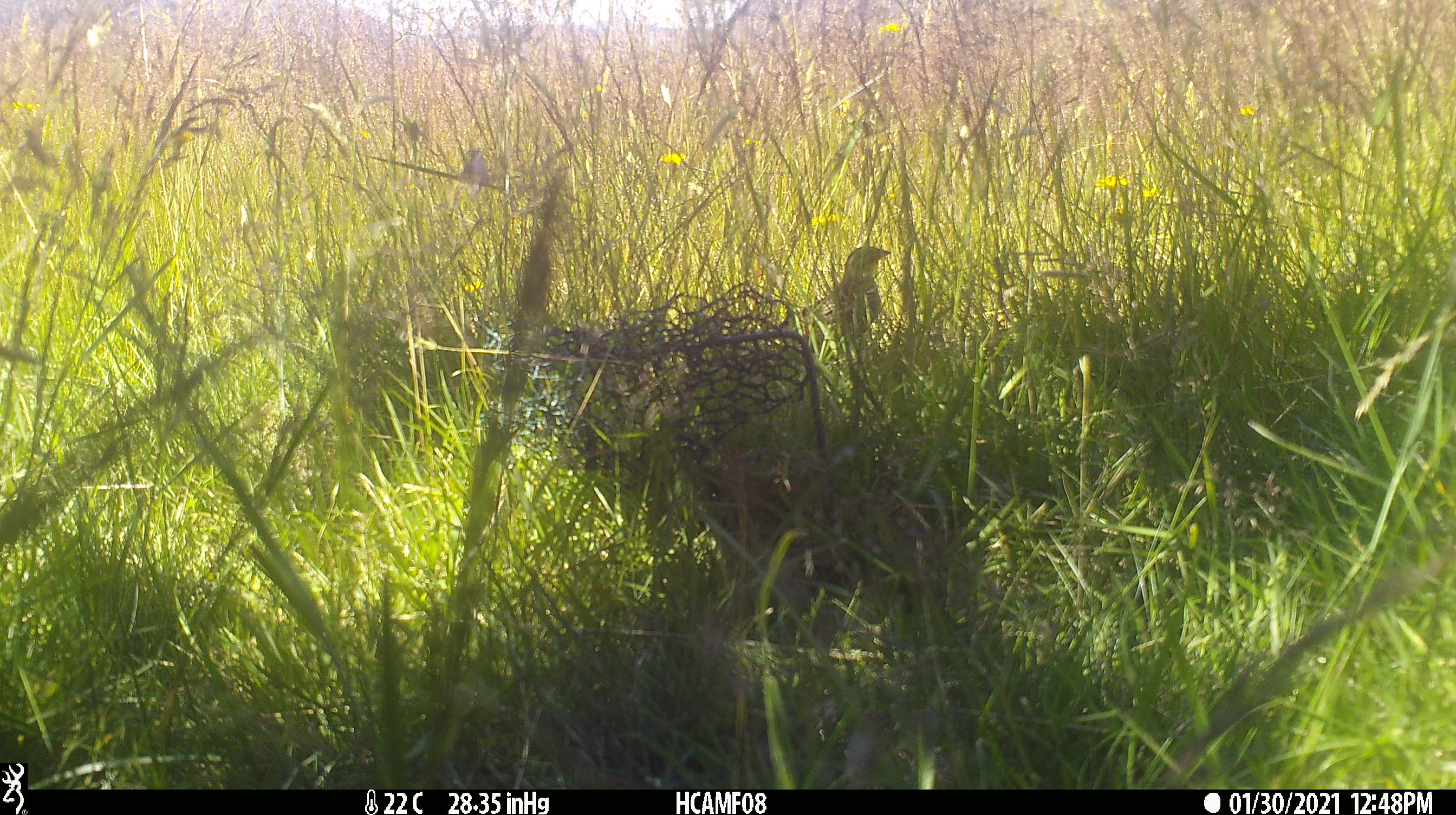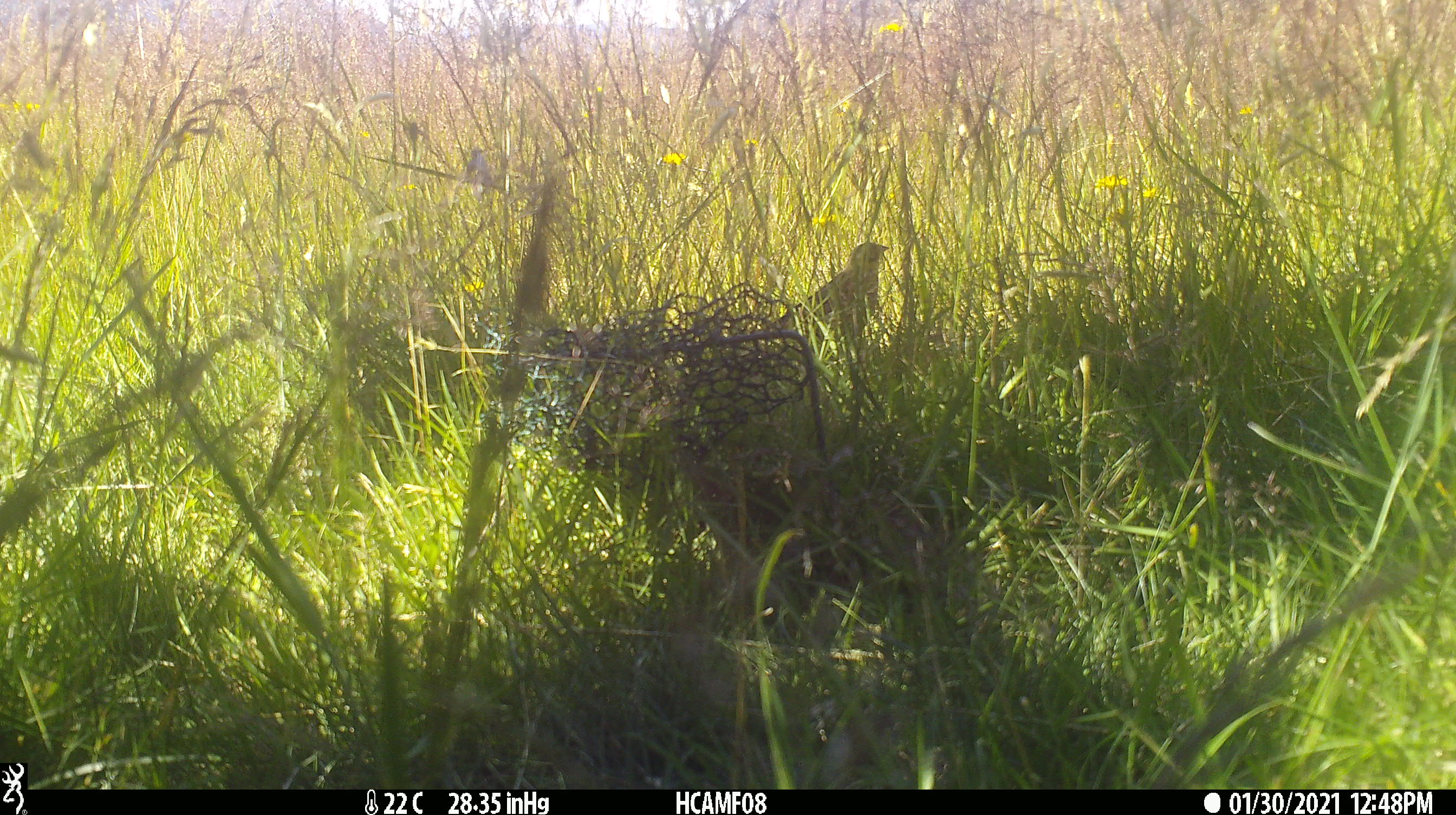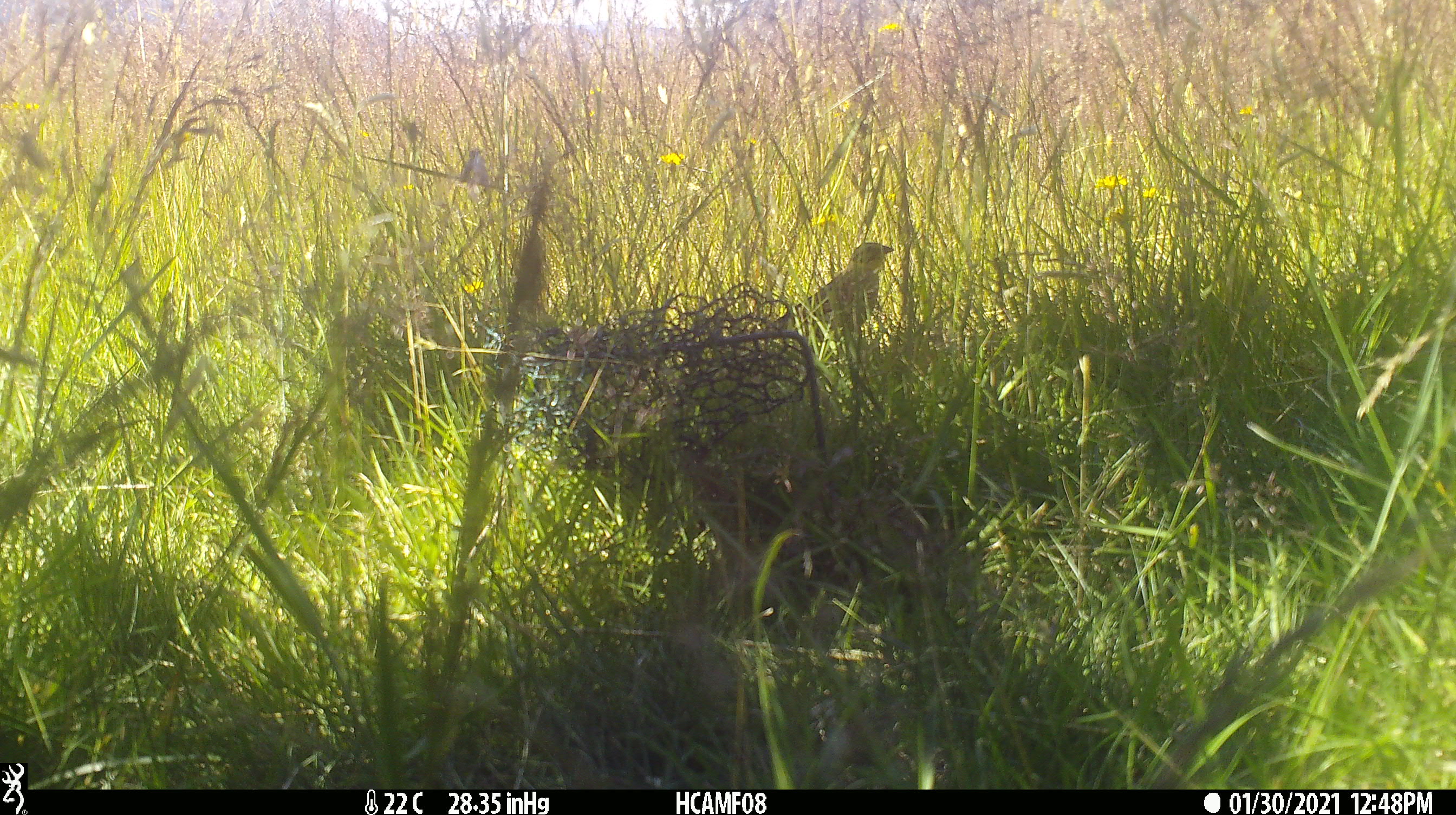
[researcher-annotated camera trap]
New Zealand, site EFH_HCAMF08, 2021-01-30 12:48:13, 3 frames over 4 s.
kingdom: Animalia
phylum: Chordata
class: Aves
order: Passeriformes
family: Emberizidae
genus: Emberiza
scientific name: Emberiza citrinella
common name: yellowhammer